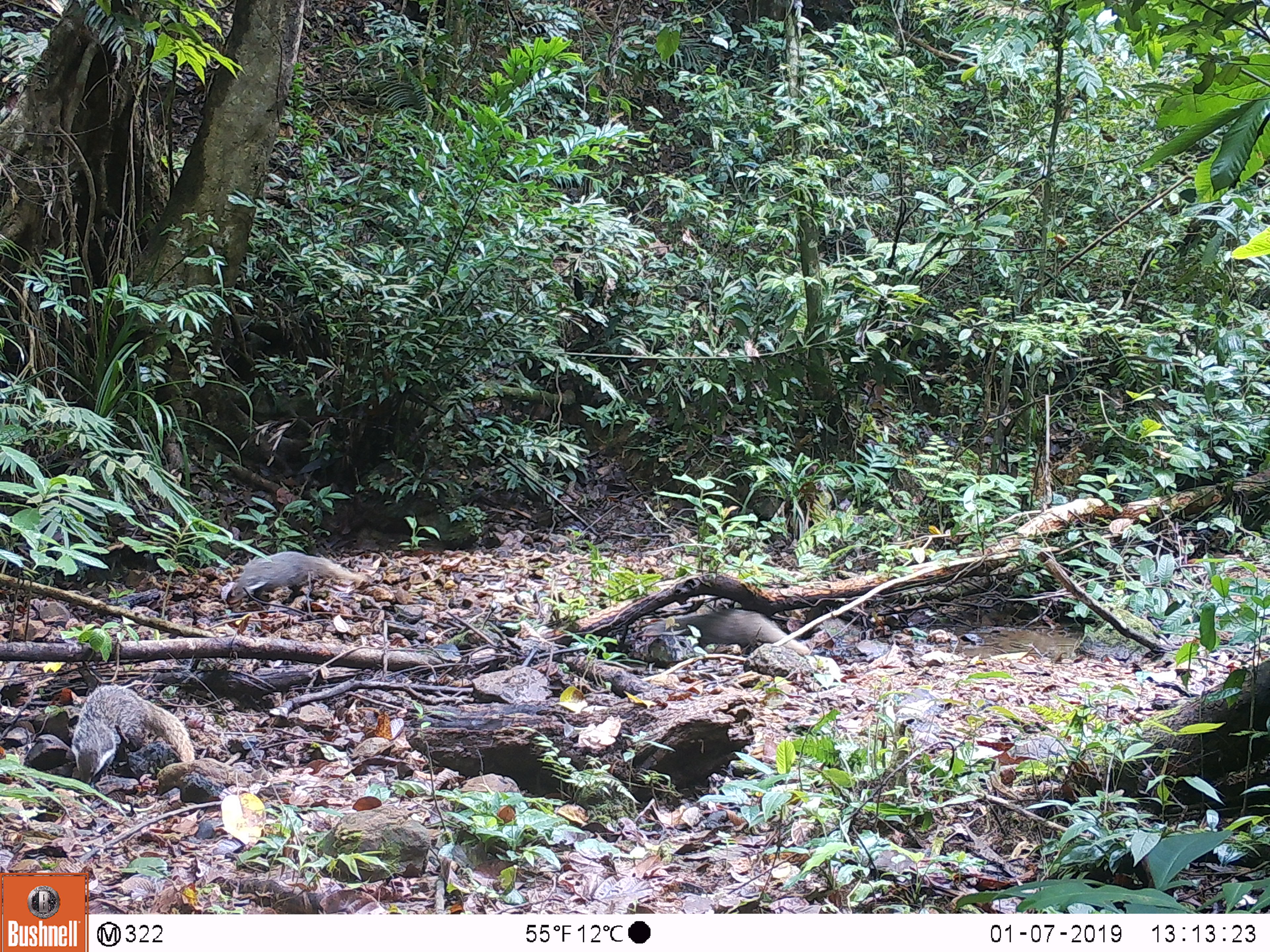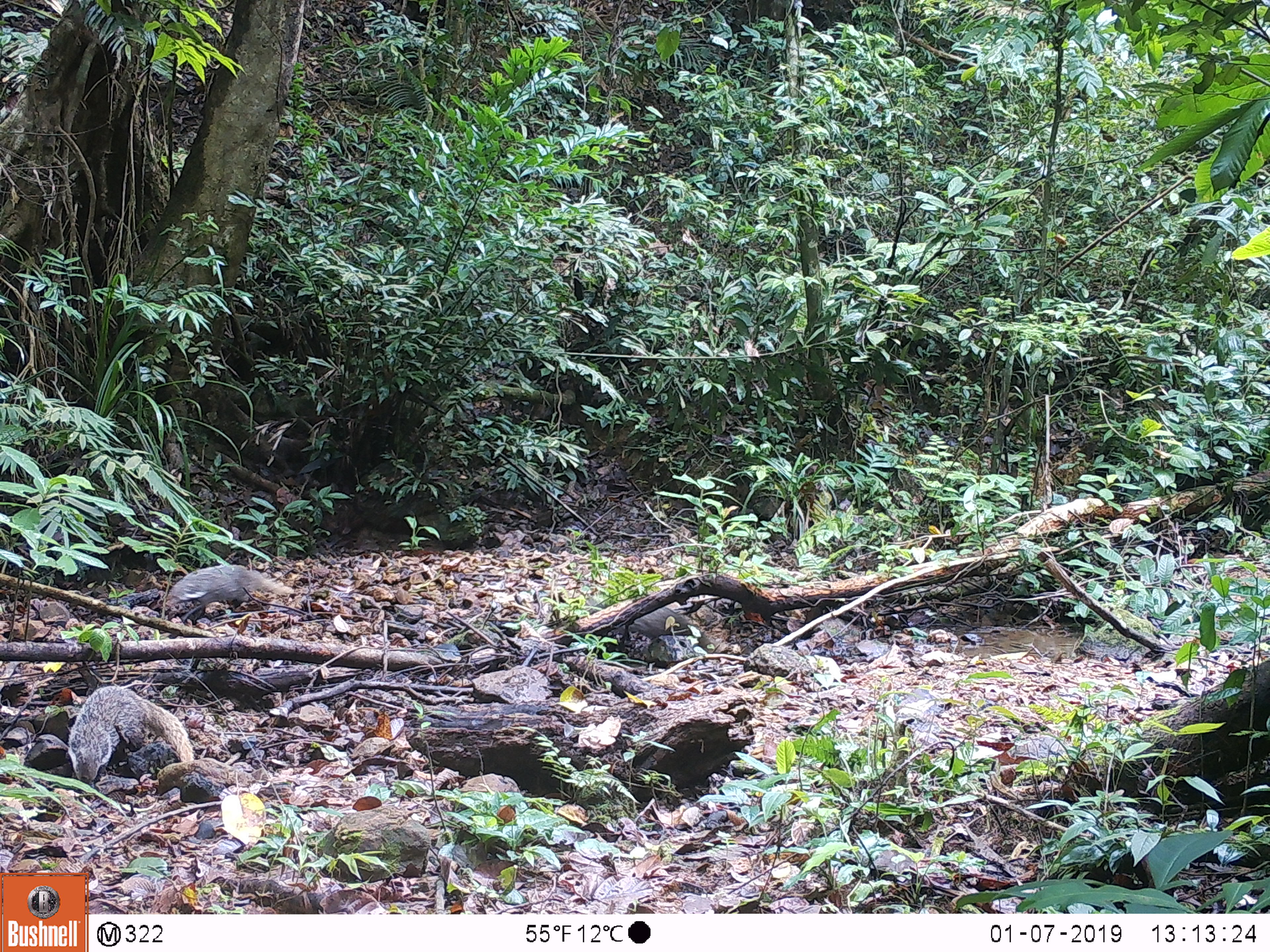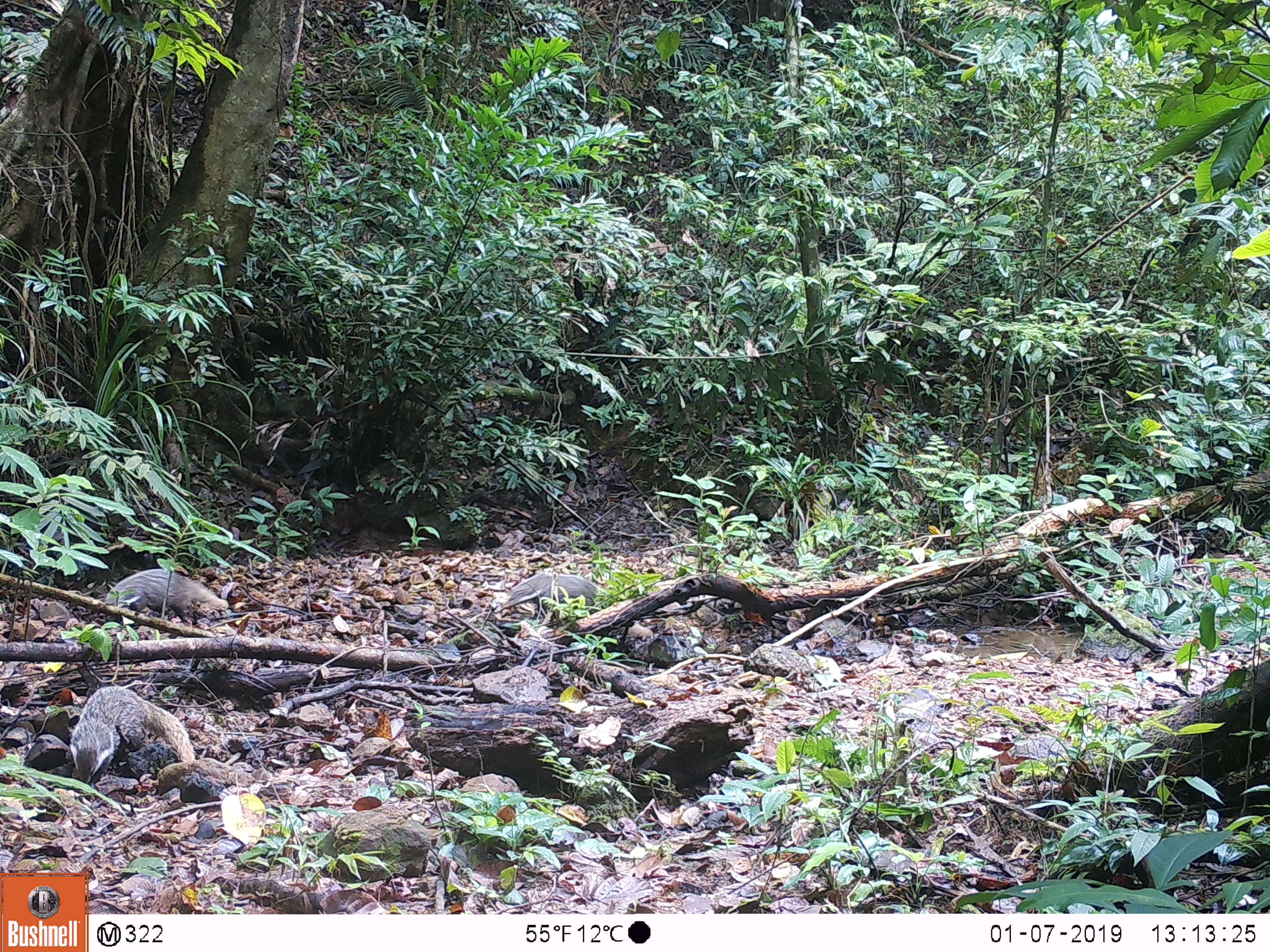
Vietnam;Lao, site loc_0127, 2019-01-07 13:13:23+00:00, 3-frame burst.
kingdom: Animalia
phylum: Chordata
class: Mammalia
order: Carnivora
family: Herpestidae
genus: Urva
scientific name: Urva urva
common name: crab-eating mongoose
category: crab eating mongoose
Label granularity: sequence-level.